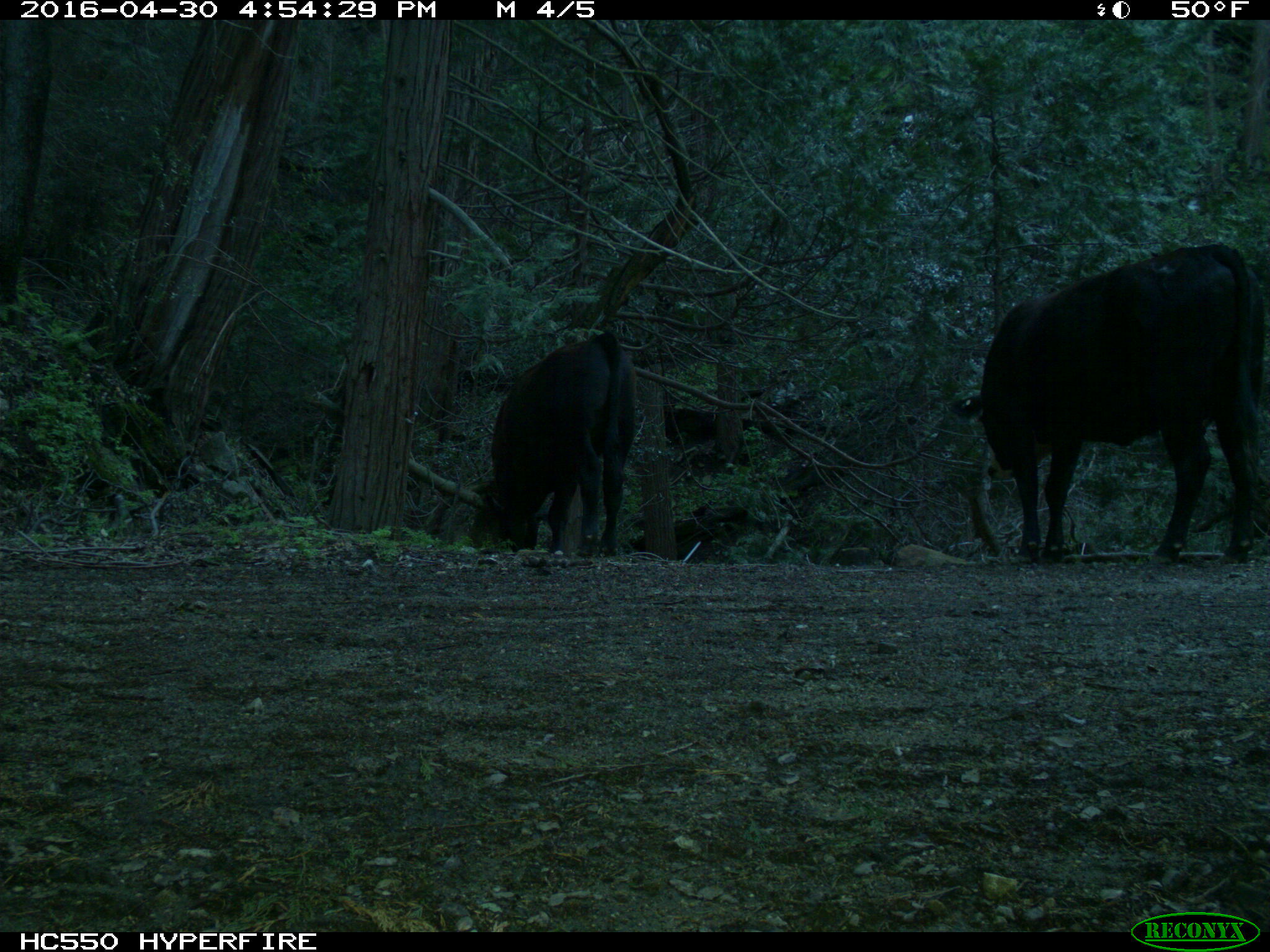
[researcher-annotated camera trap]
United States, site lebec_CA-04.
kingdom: Animalia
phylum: Chordata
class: Mammalia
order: Artiodactyla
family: Bovidae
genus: Bos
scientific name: Bos taurus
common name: domestic cow